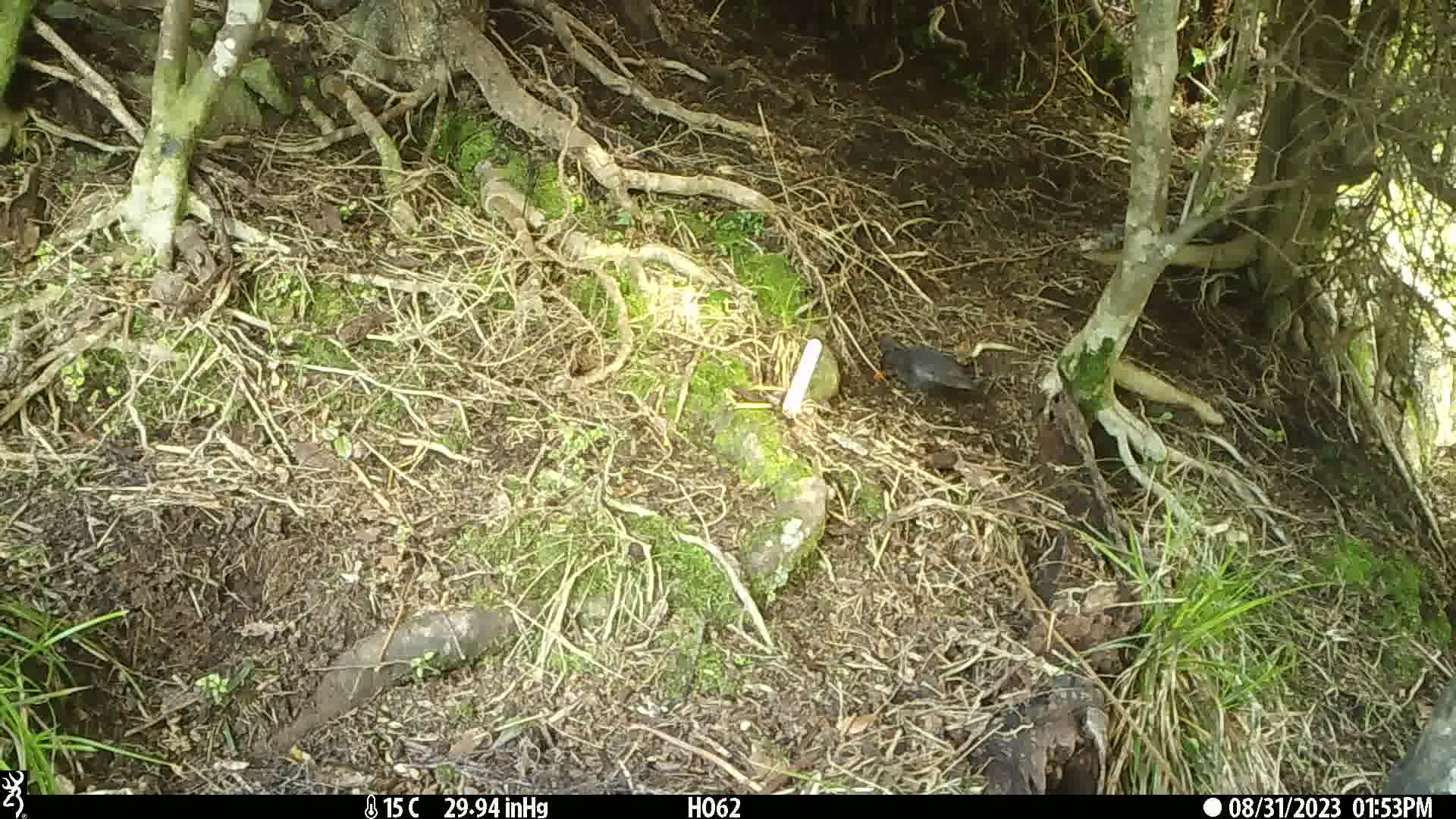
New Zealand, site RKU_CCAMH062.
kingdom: Animalia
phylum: Chordata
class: Aves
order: Passeriformes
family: Turdidae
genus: Turdus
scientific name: Turdus merula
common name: eurasian blackbird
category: blackbird